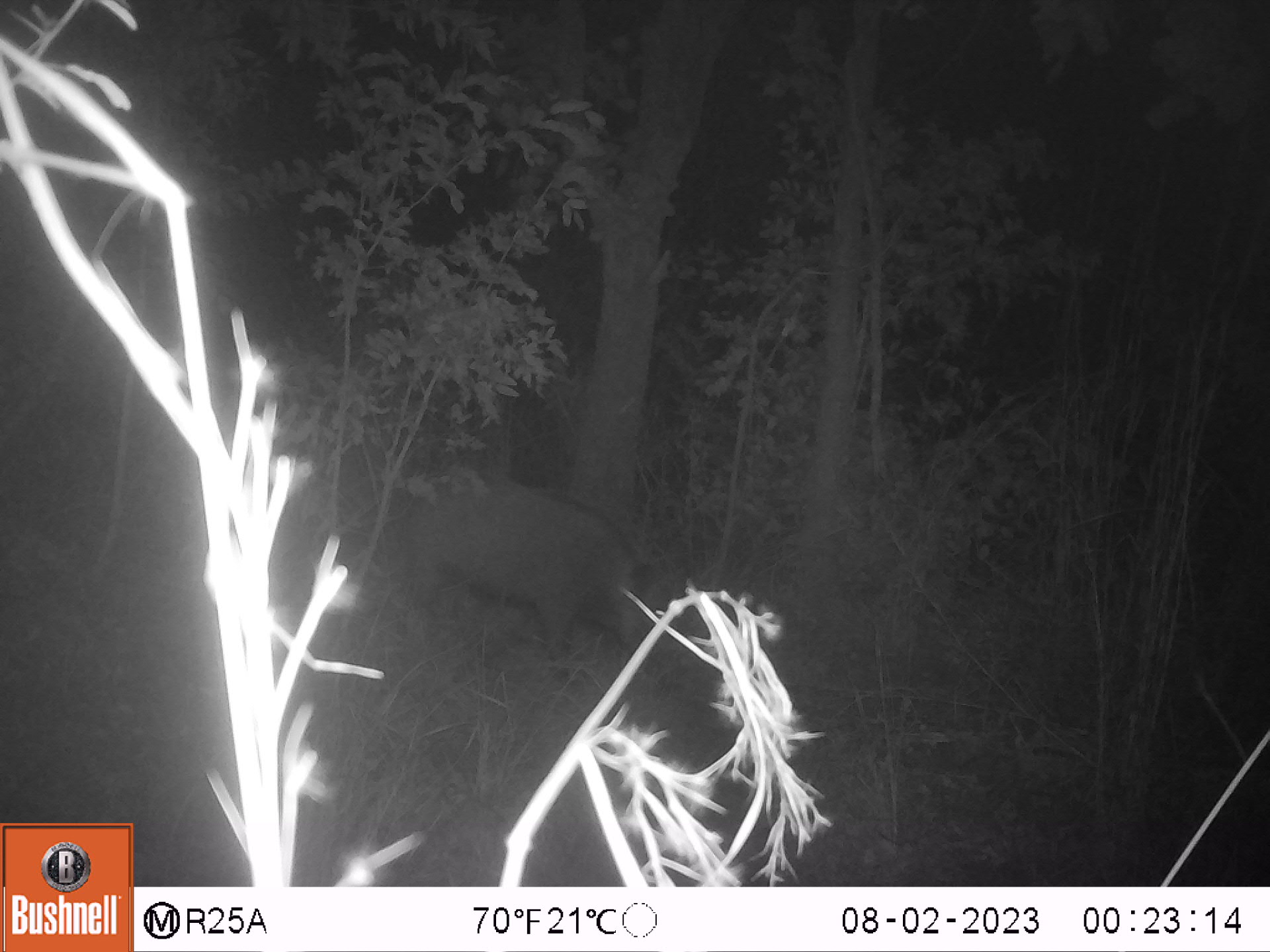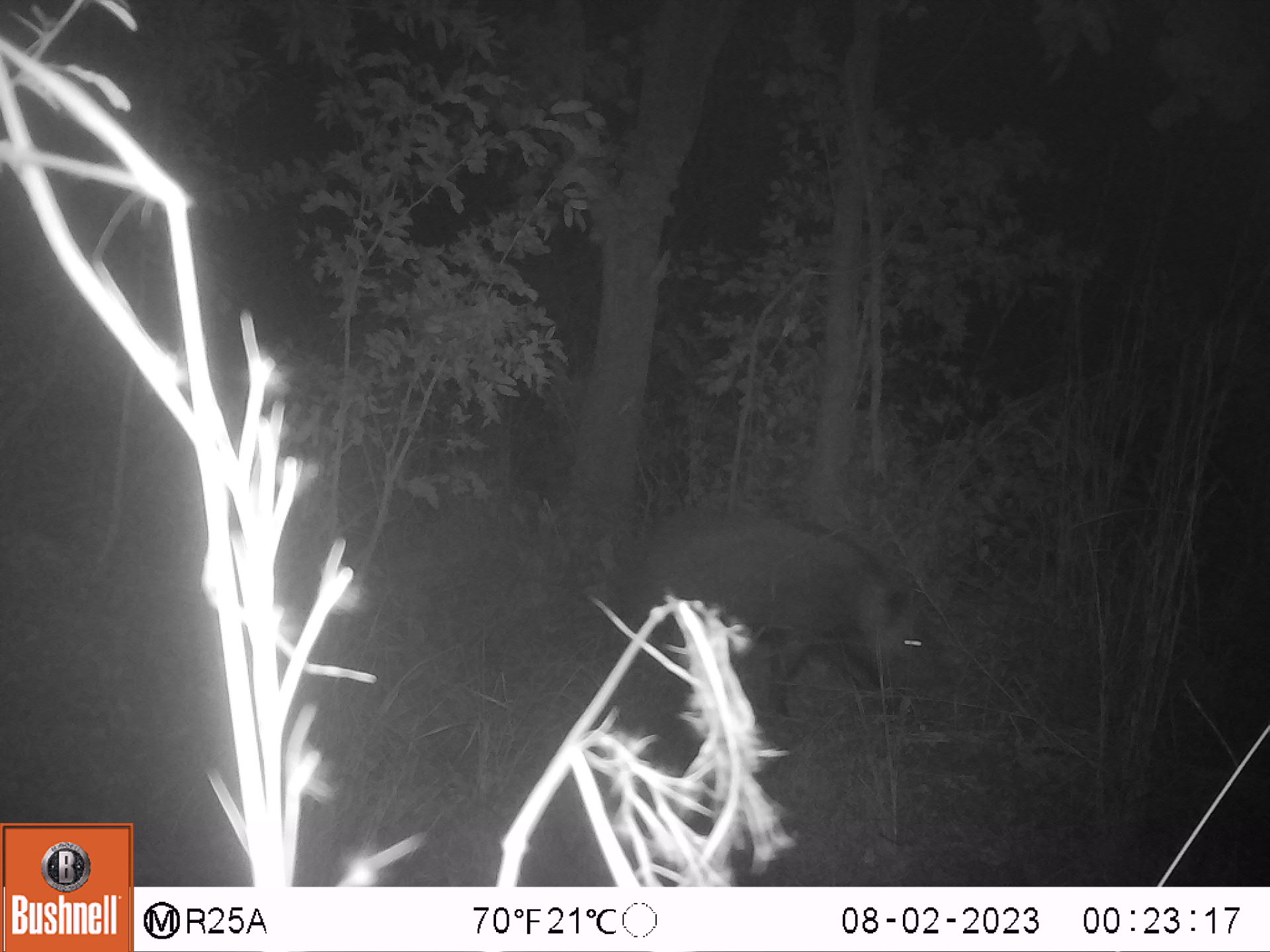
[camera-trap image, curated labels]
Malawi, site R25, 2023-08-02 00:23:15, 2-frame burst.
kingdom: Animalia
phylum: Chordata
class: Mammalia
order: Artiodactyla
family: Suidae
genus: Potamochoerus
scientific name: Potamochoerus larvatus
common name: bushpig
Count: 1.